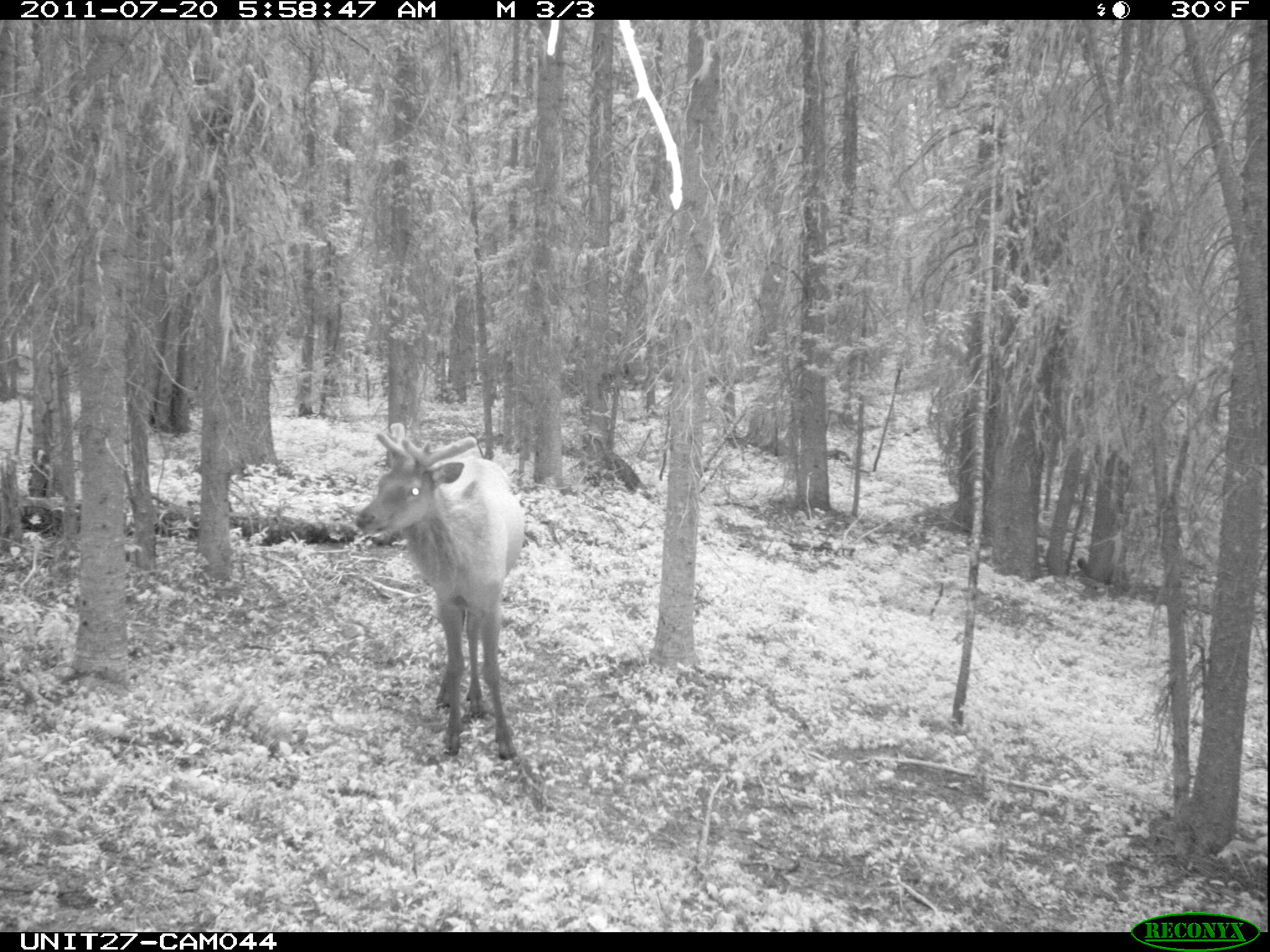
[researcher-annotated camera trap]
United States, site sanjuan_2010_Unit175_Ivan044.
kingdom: Animalia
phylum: Chordata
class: Mammalia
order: Artiodactyla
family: Cervidae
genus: Cervus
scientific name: Cervus elaphus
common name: red deer